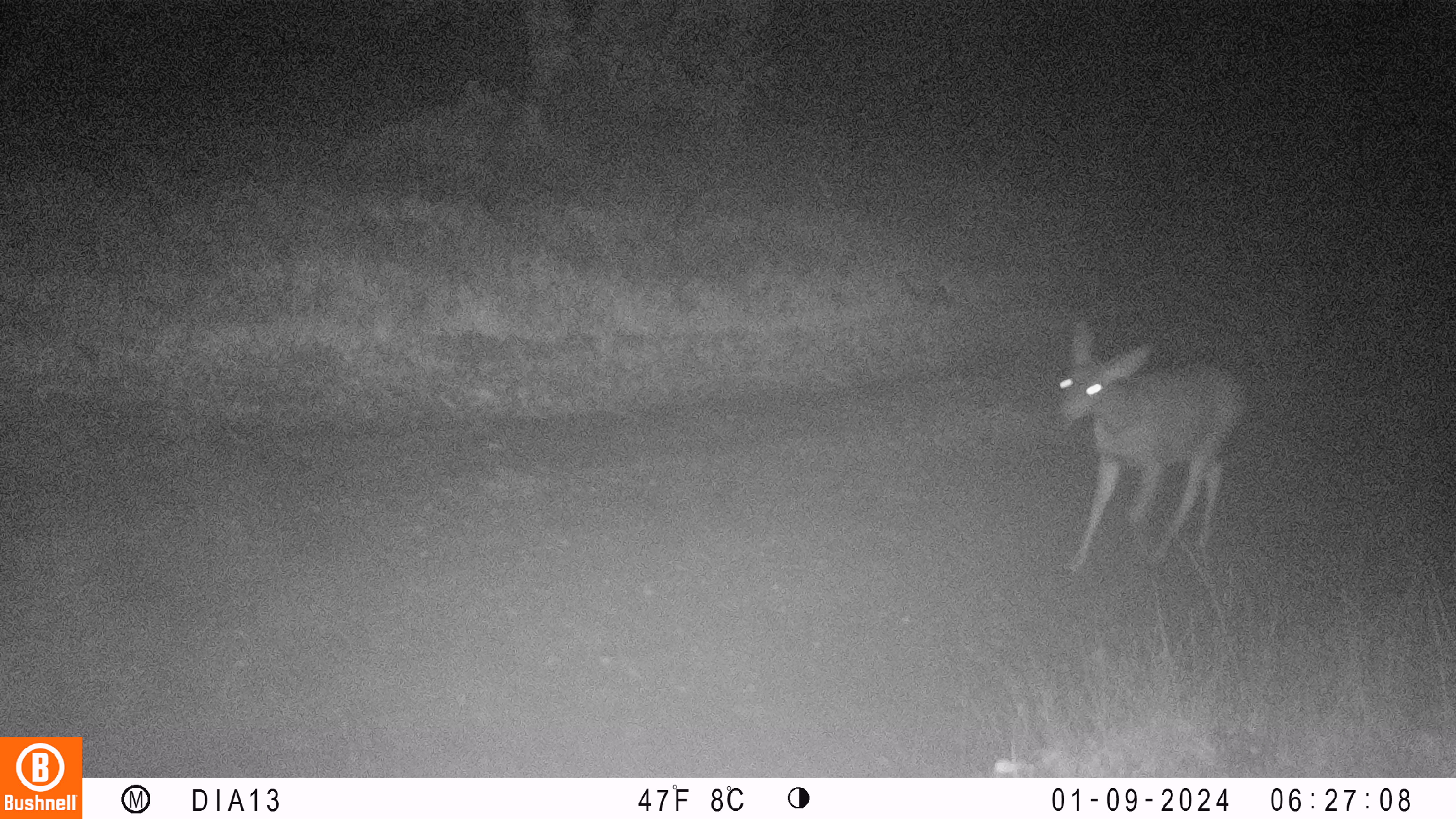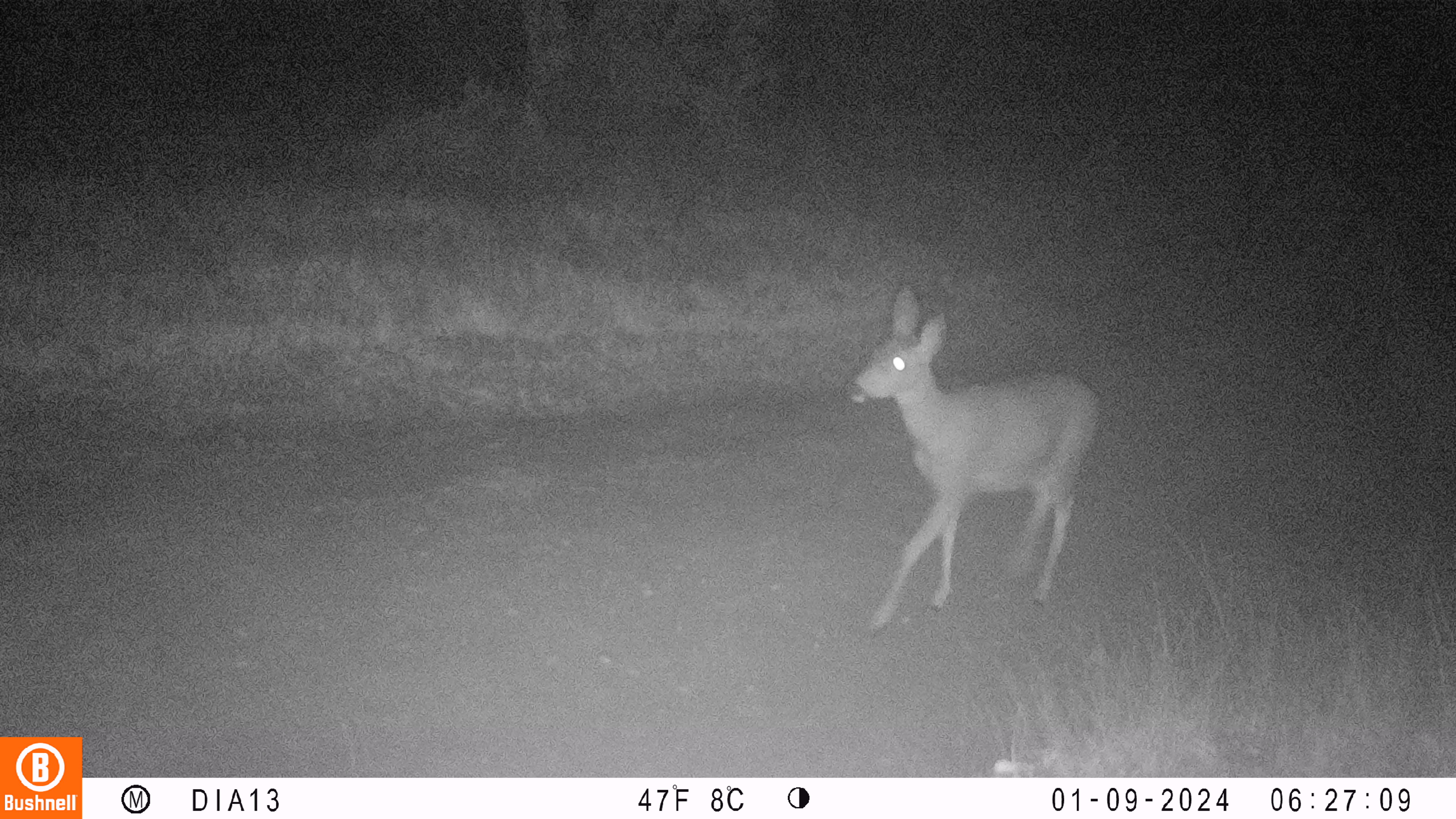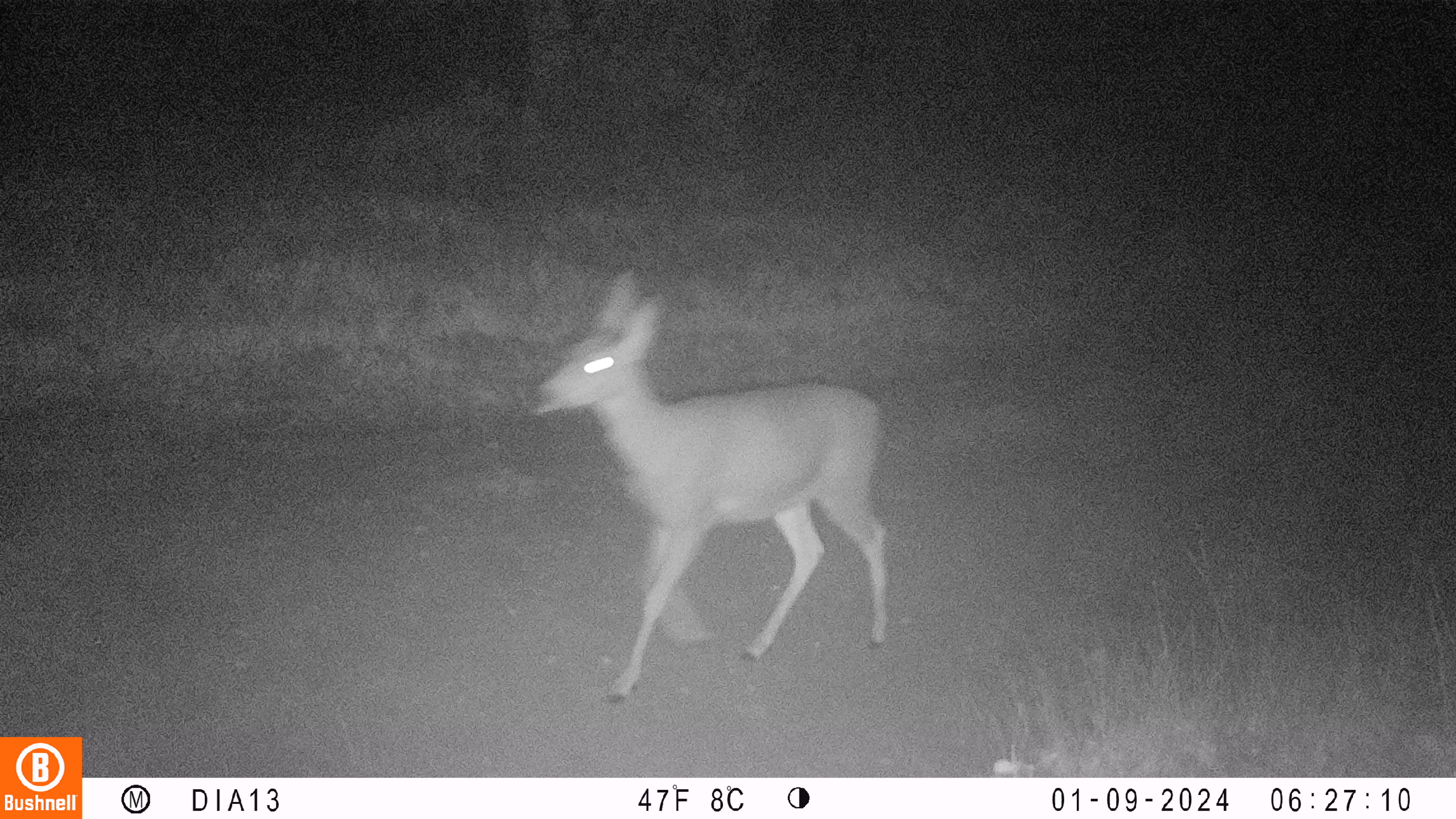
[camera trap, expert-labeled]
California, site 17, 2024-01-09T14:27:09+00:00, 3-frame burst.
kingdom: Animalia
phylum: Chordata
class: Mammalia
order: Artiodactyla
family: Cervidae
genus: Odocoileus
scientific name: Odocoileus hemionus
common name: mule deer